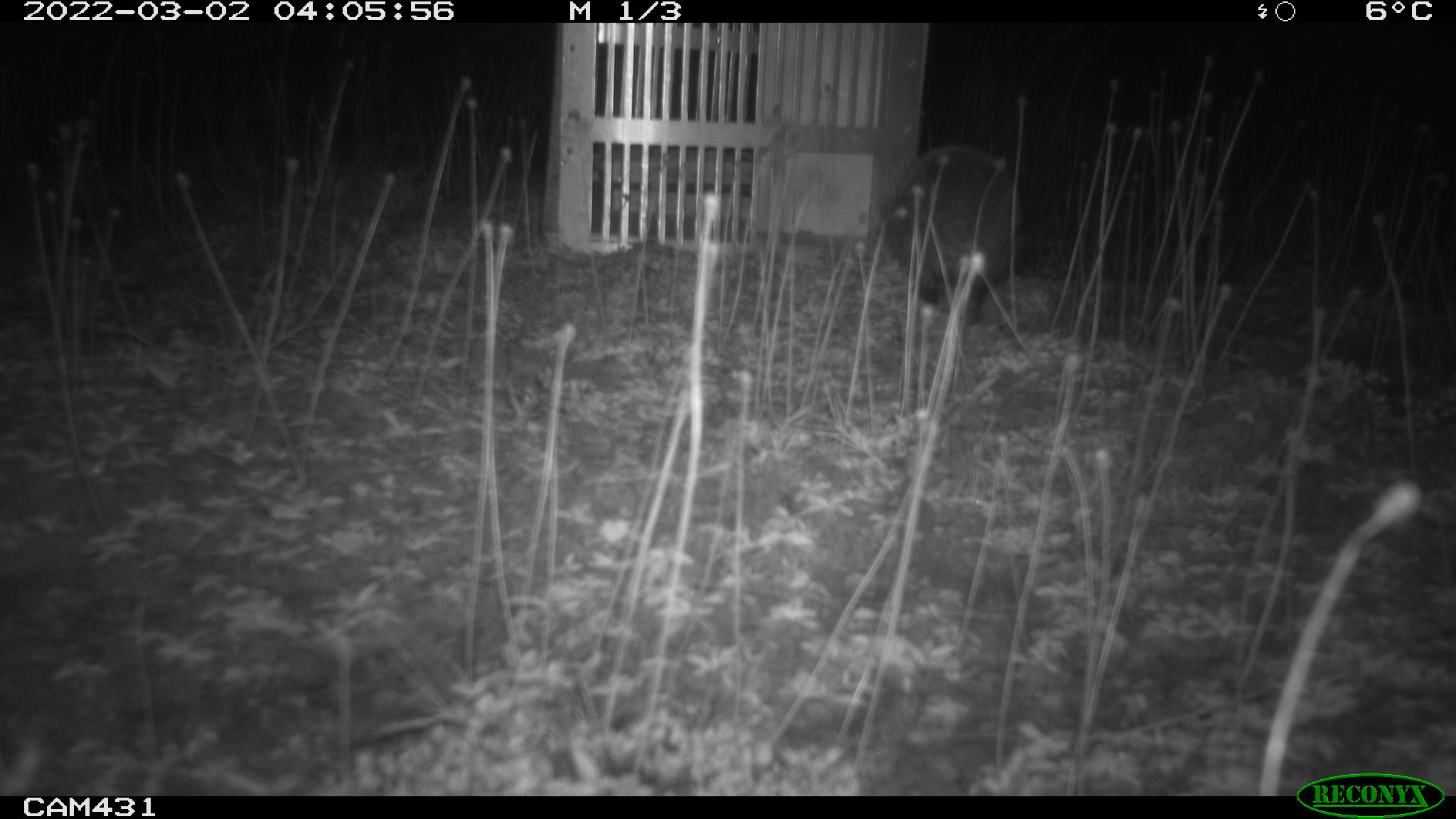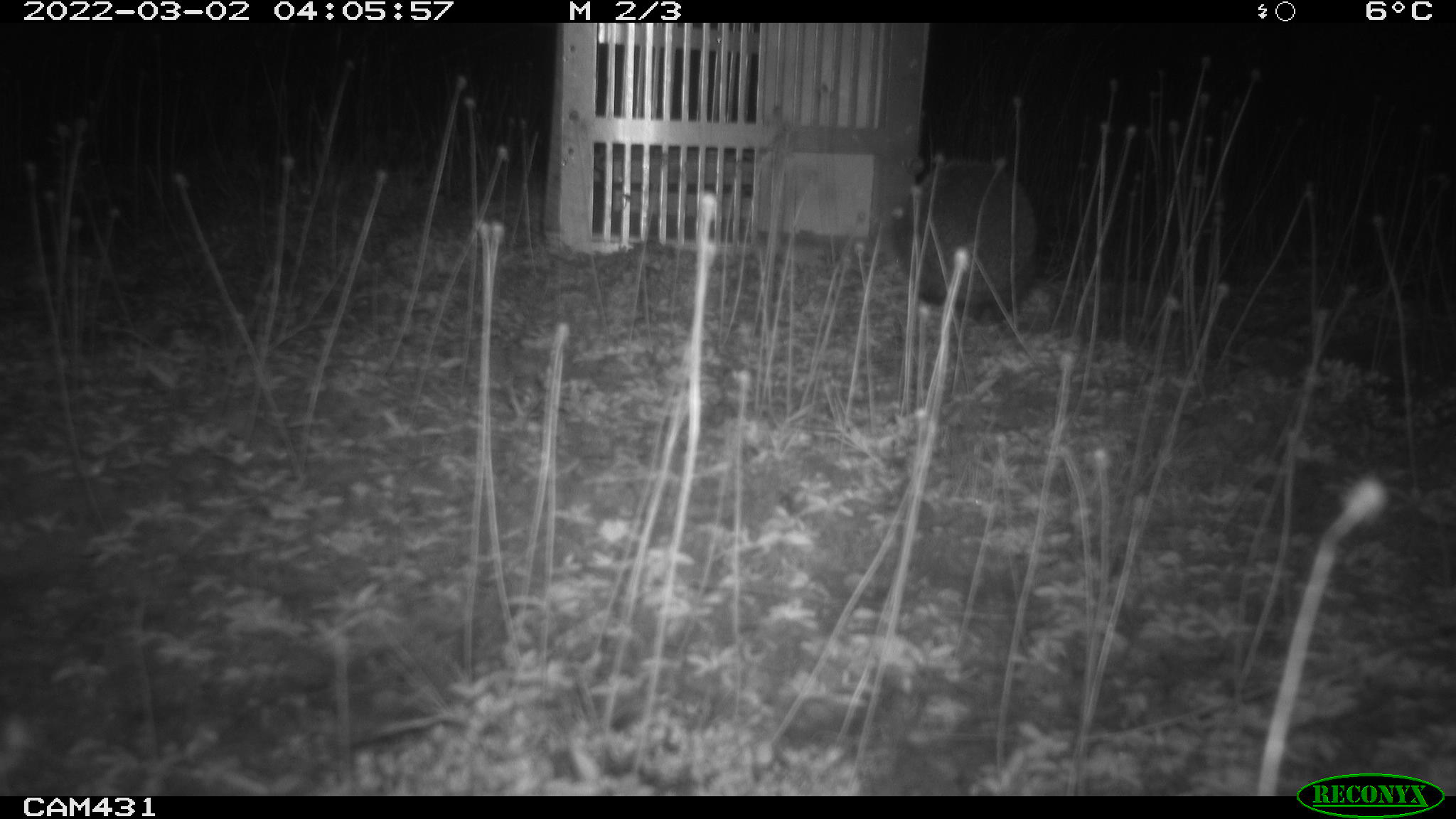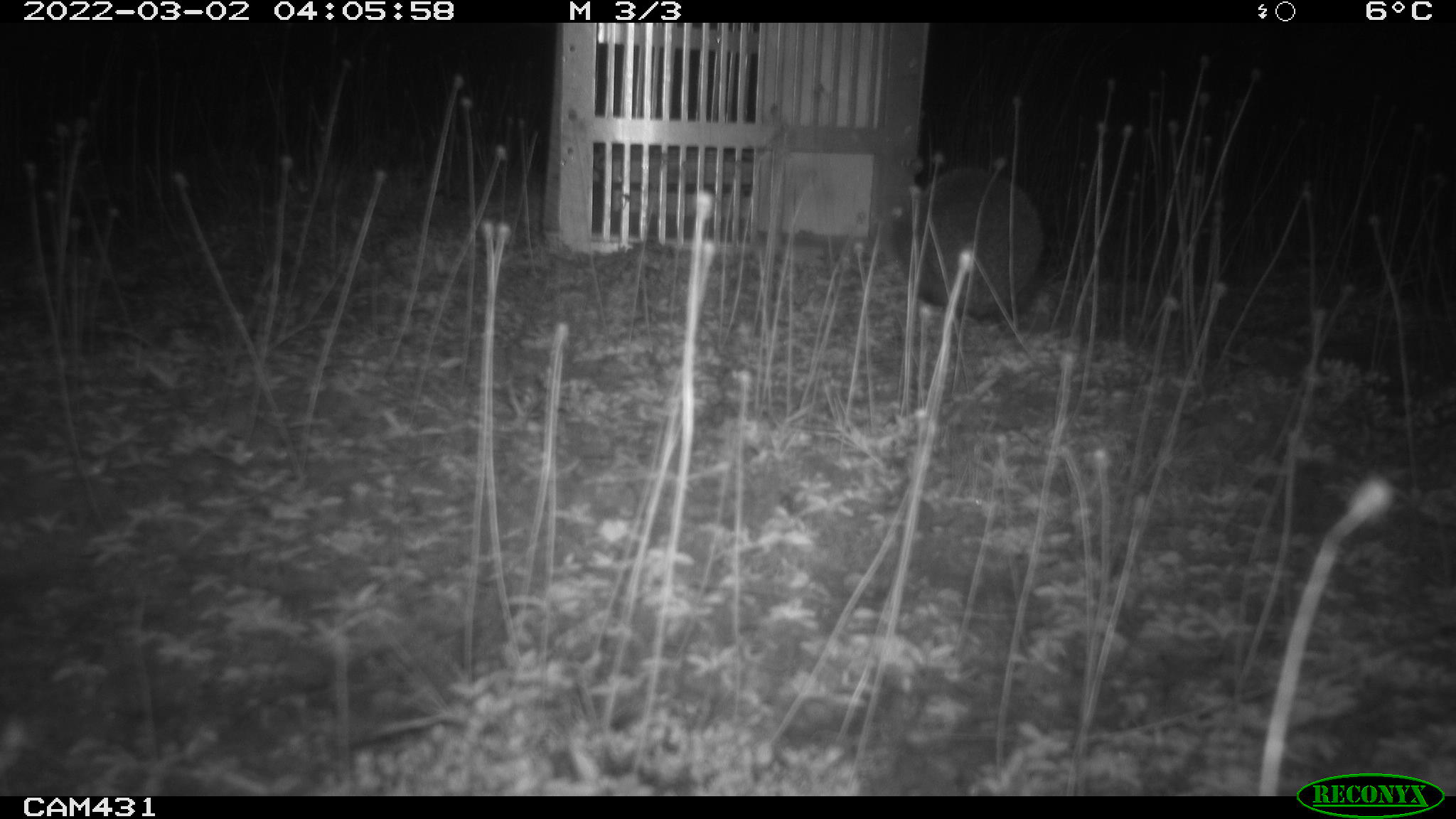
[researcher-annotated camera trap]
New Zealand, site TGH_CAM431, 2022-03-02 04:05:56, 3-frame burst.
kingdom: Animalia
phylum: Chordata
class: Mammalia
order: Eulipotyphla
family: Erinaceidae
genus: Erinaceus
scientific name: Erinaceus europaeus europaeus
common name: european hedgehog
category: hedgehog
Hedgehog (european hedgehog) (Erinaceus europaeus europaeus).